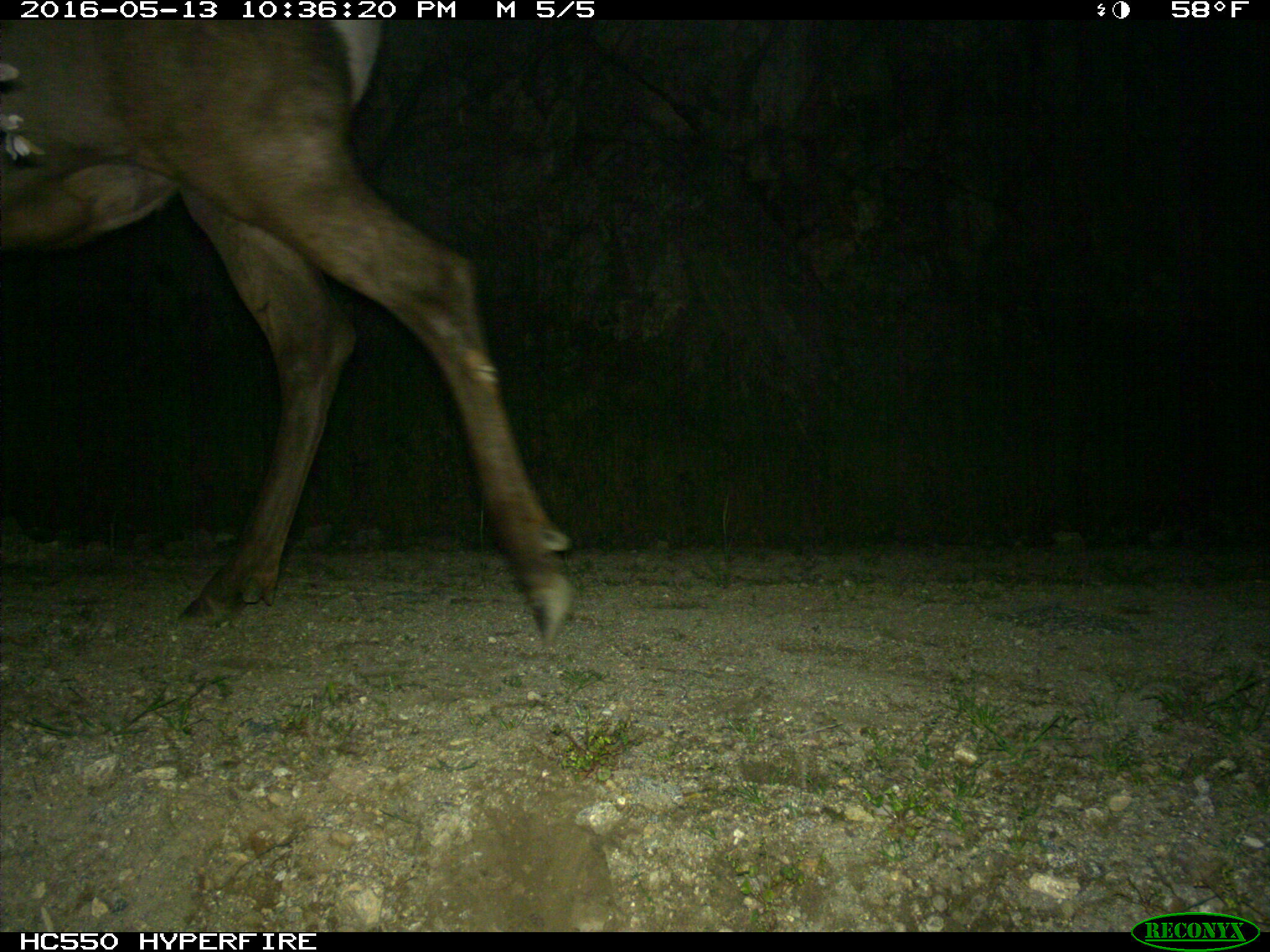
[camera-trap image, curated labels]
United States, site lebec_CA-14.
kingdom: Animalia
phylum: Chordata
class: Mammalia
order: Artiodactyla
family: Cervidae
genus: Cervus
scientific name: Cervus canadensis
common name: elk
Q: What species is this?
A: Cervus canadensis (elk).